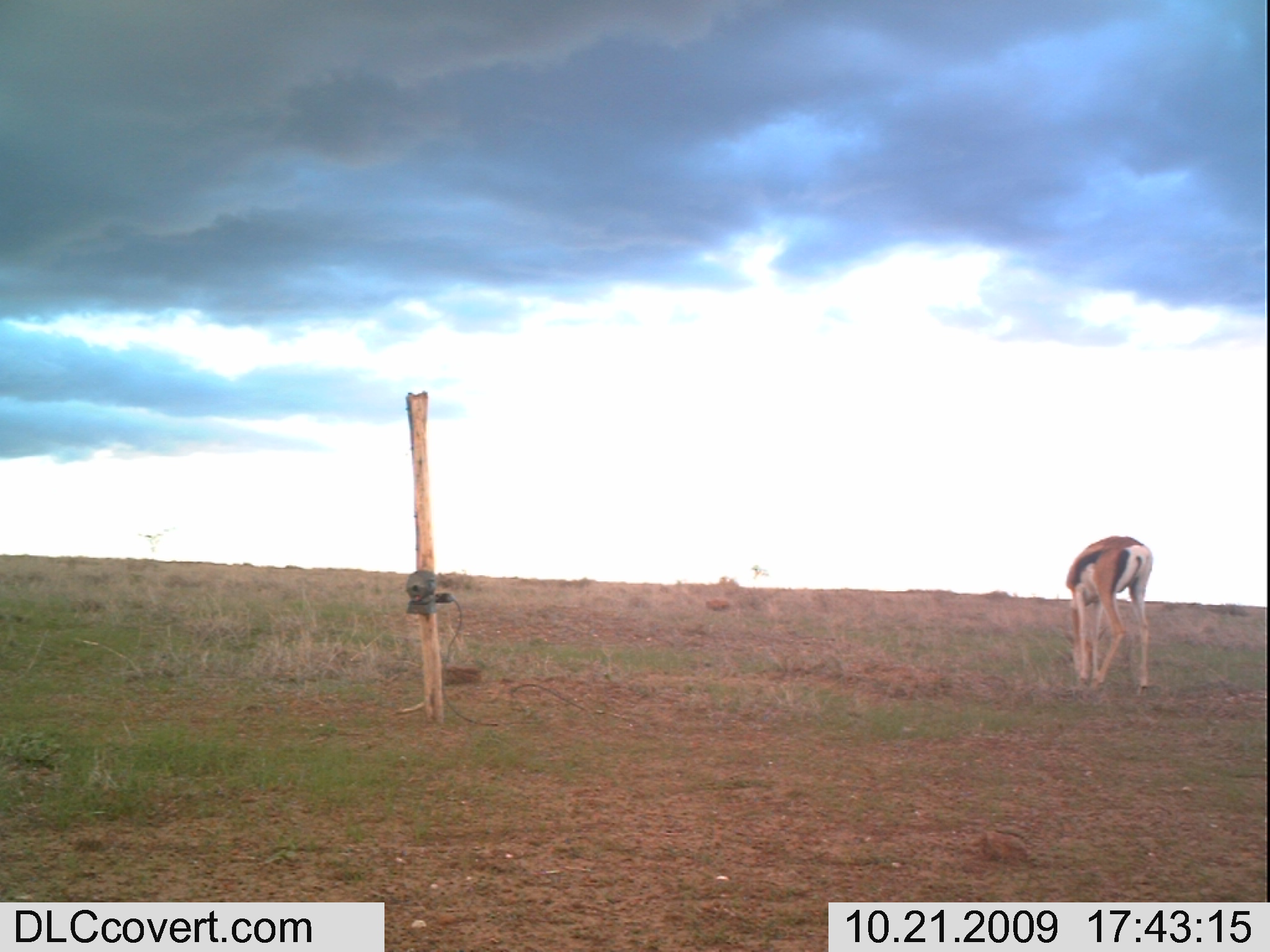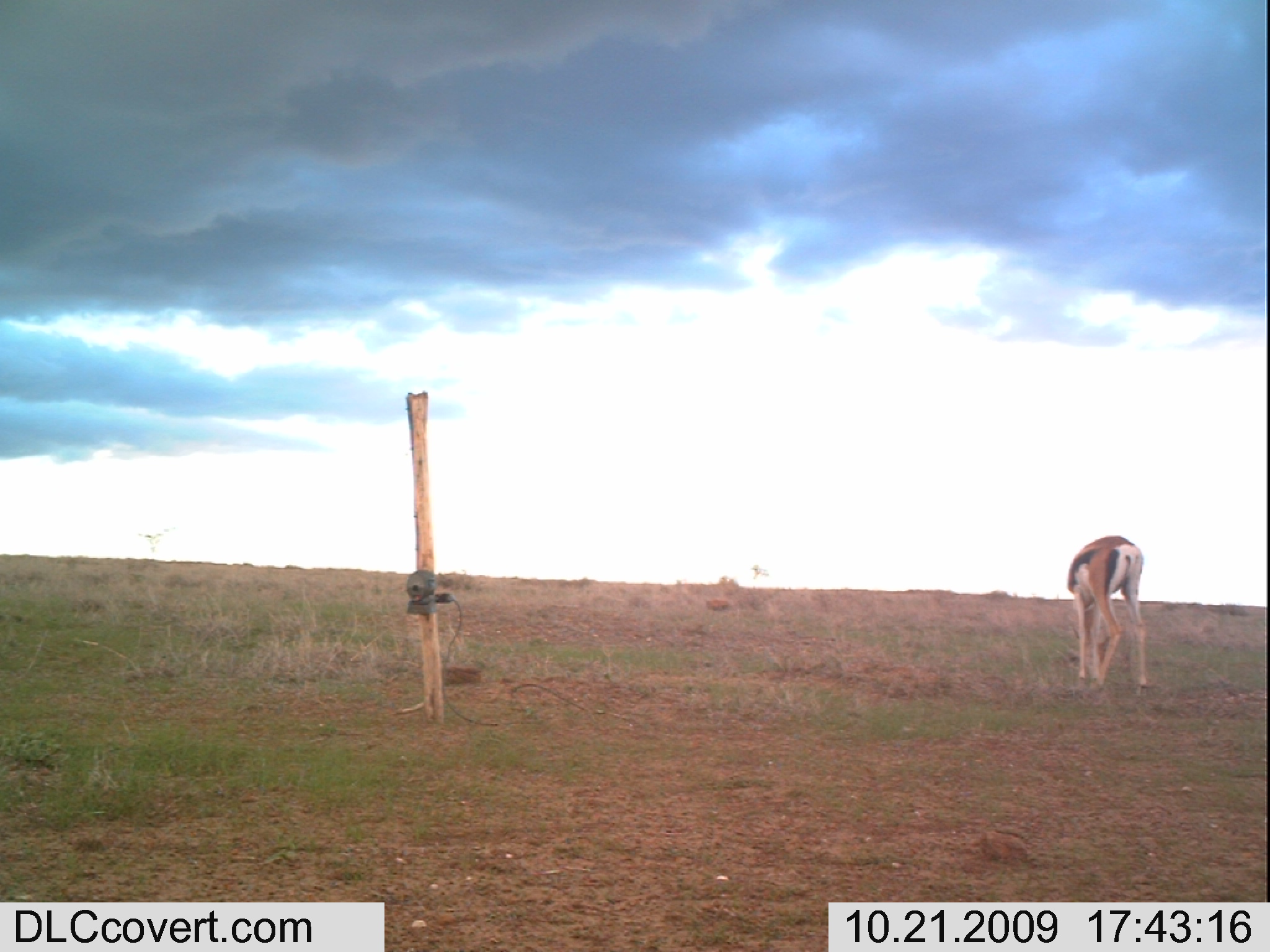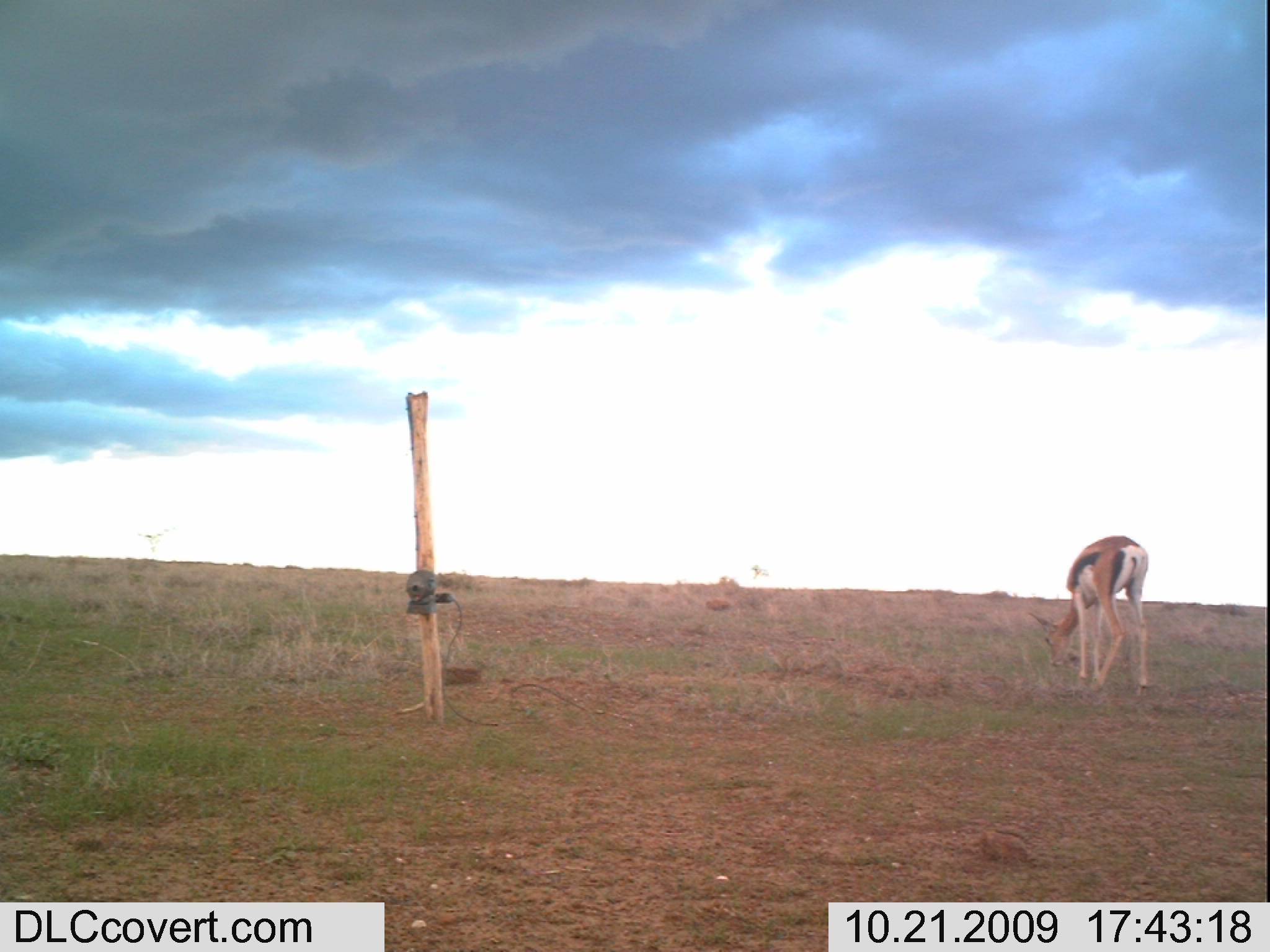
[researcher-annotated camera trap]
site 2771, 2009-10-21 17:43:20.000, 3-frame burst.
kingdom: Animalia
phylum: Chordata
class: Mammalia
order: Artiodactyla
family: Bovidae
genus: Nanger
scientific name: Nanger granti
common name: grant's gazelle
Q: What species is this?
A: Nanger granti (grant's gazelle).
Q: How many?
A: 1.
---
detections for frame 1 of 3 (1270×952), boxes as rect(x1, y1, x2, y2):
nanger granti: rect(1059, 532, 1158, 700)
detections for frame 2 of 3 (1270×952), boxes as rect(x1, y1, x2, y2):
nanger granti: rect(1063, 530, 1154, 697)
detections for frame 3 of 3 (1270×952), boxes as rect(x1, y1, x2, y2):
nanger granti: rect(1023, 529, 1156, 701)